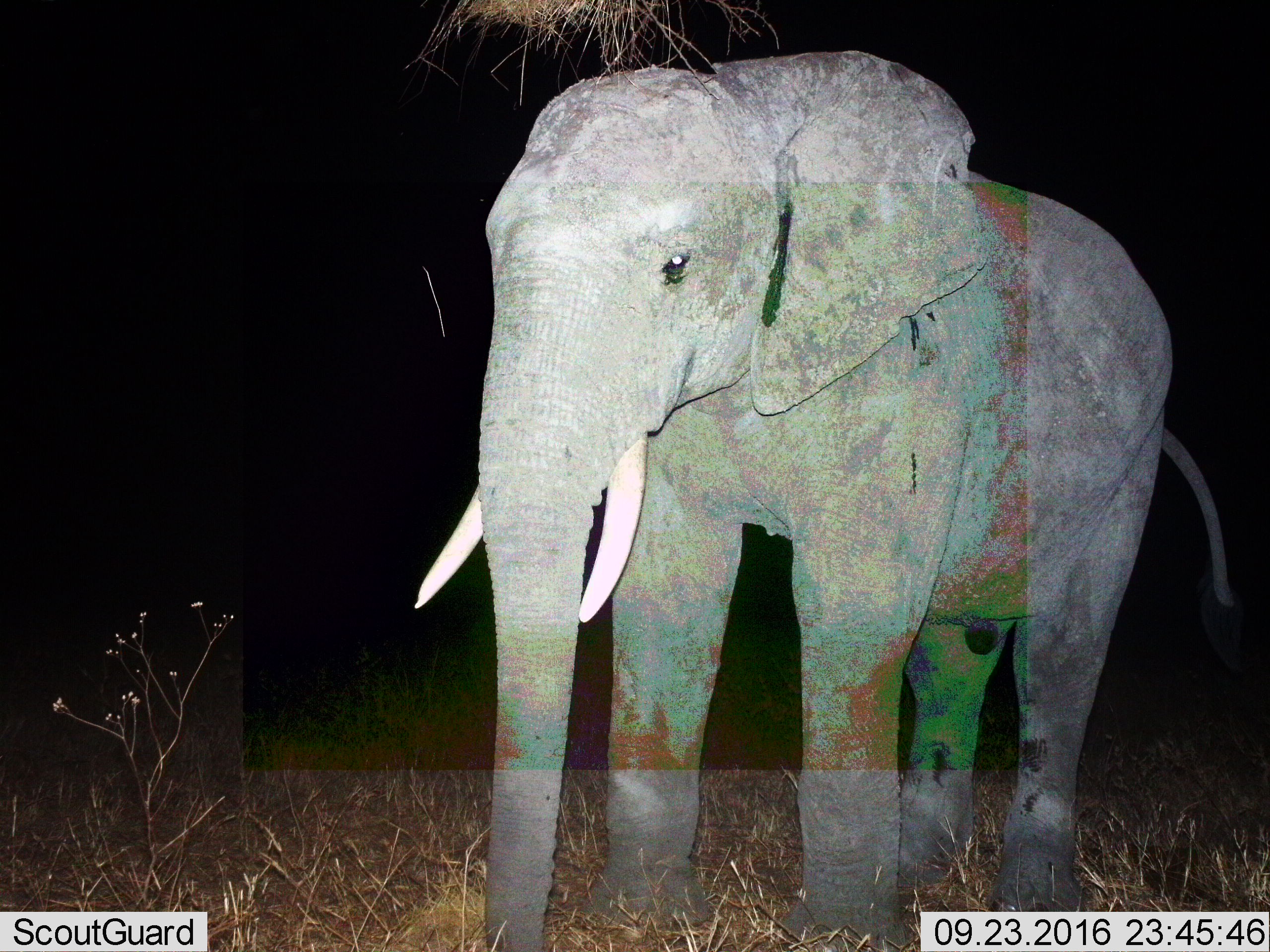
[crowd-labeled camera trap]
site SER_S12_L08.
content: unidentified animal